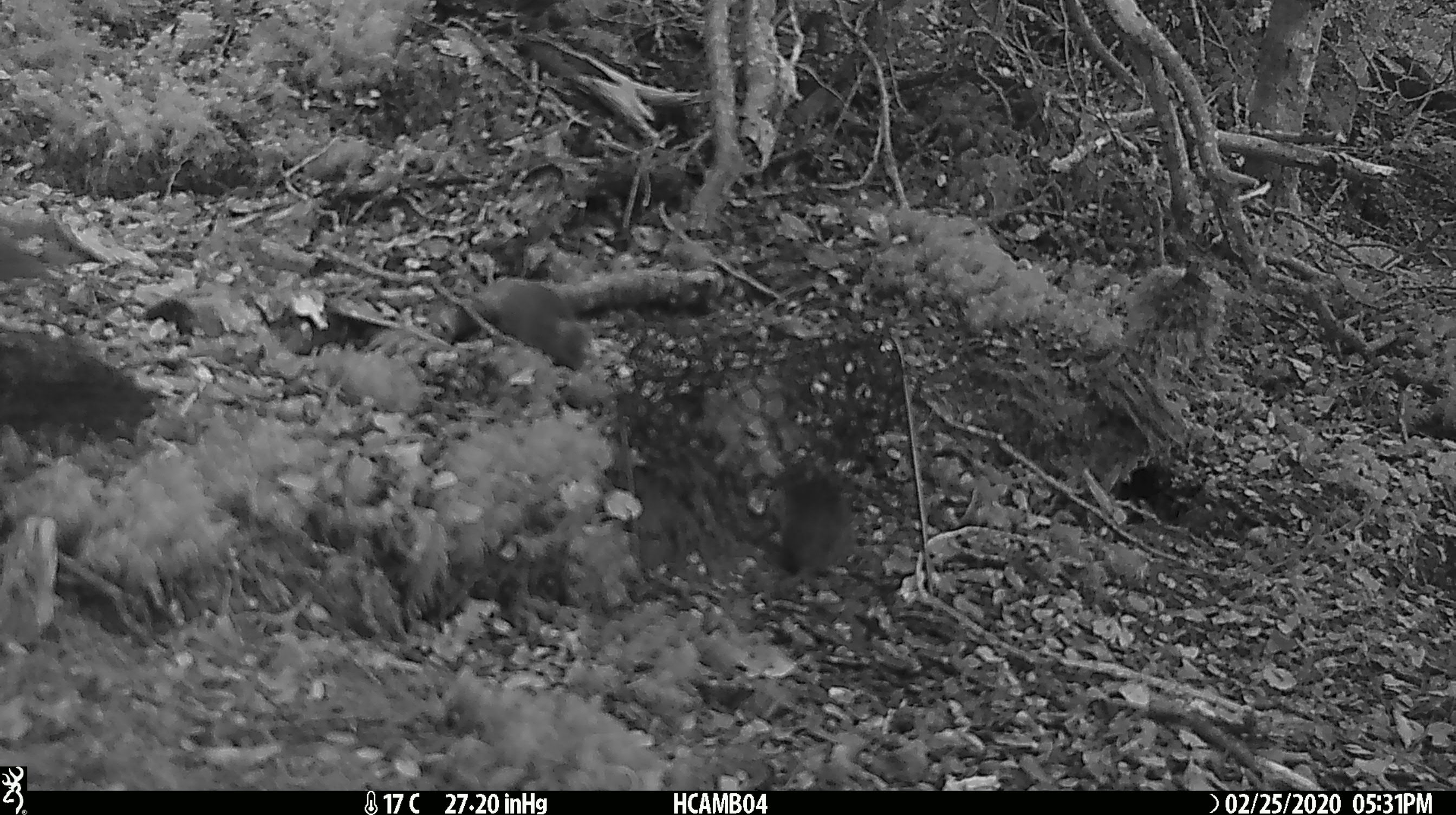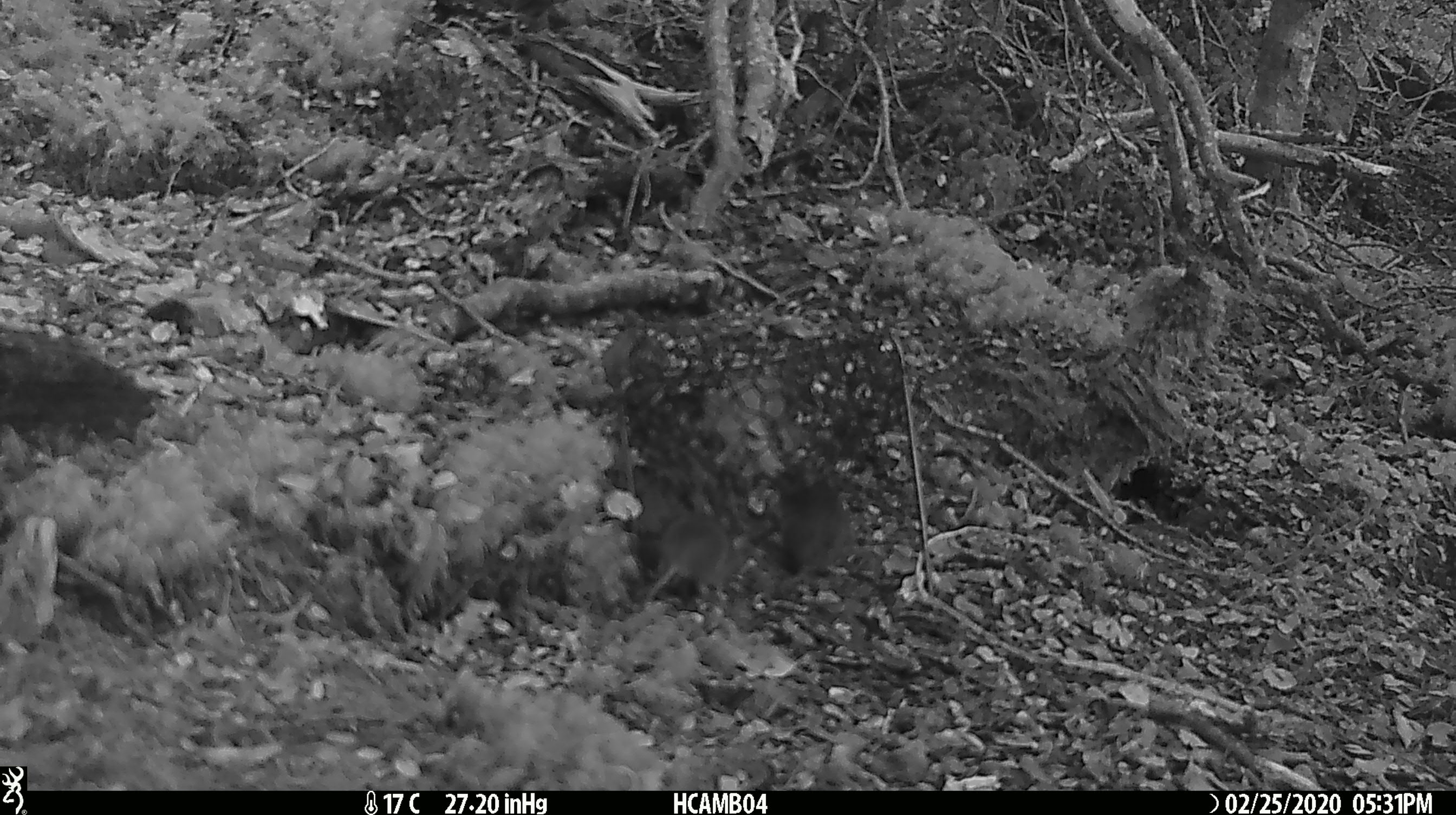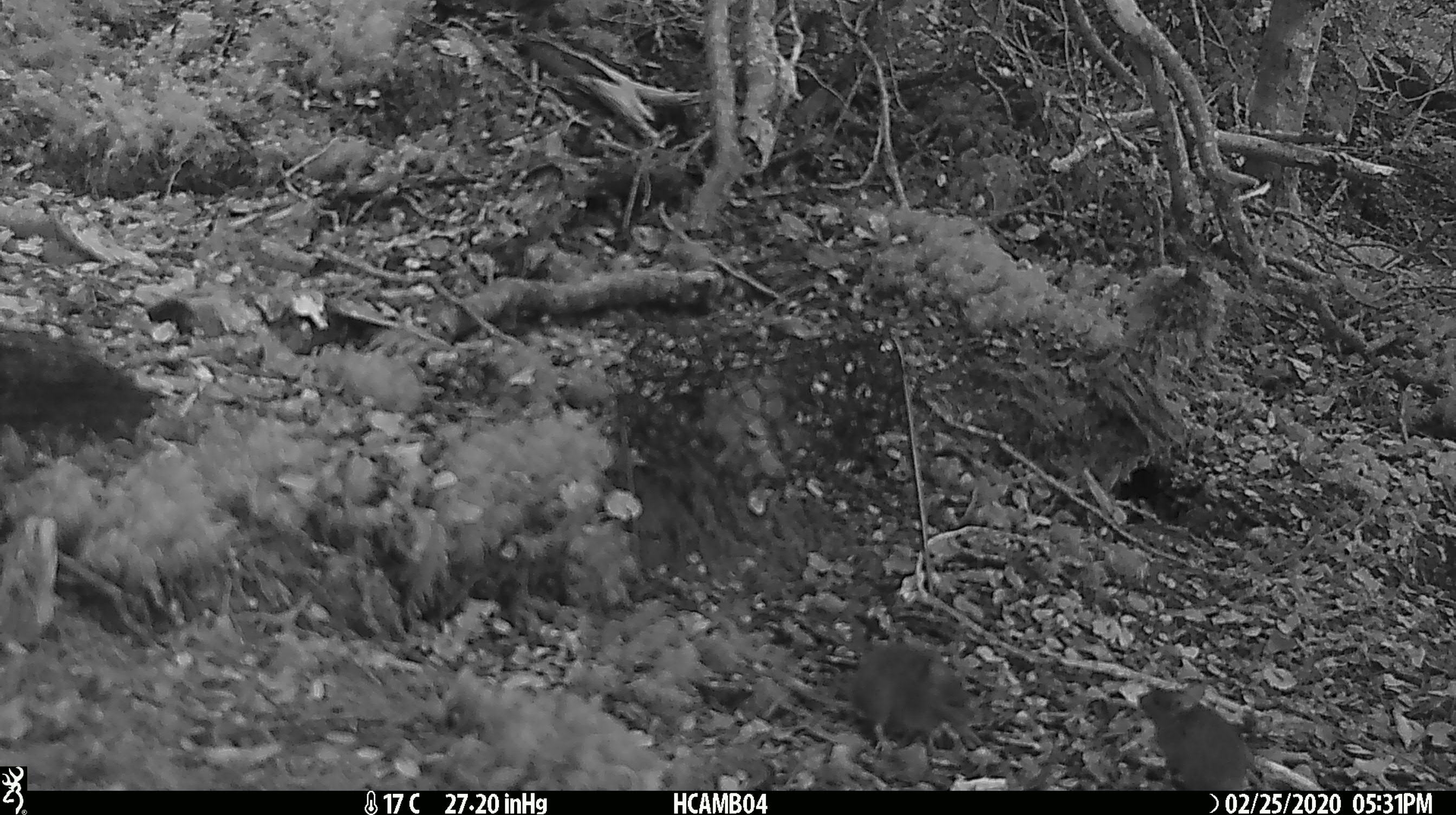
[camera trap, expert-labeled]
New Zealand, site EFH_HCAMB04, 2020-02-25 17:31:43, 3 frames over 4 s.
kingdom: Animalia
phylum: Chordata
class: Mammalia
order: Rodentia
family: Muridae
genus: Mus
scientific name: Mus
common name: mouse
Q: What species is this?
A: Mouse (Mus).